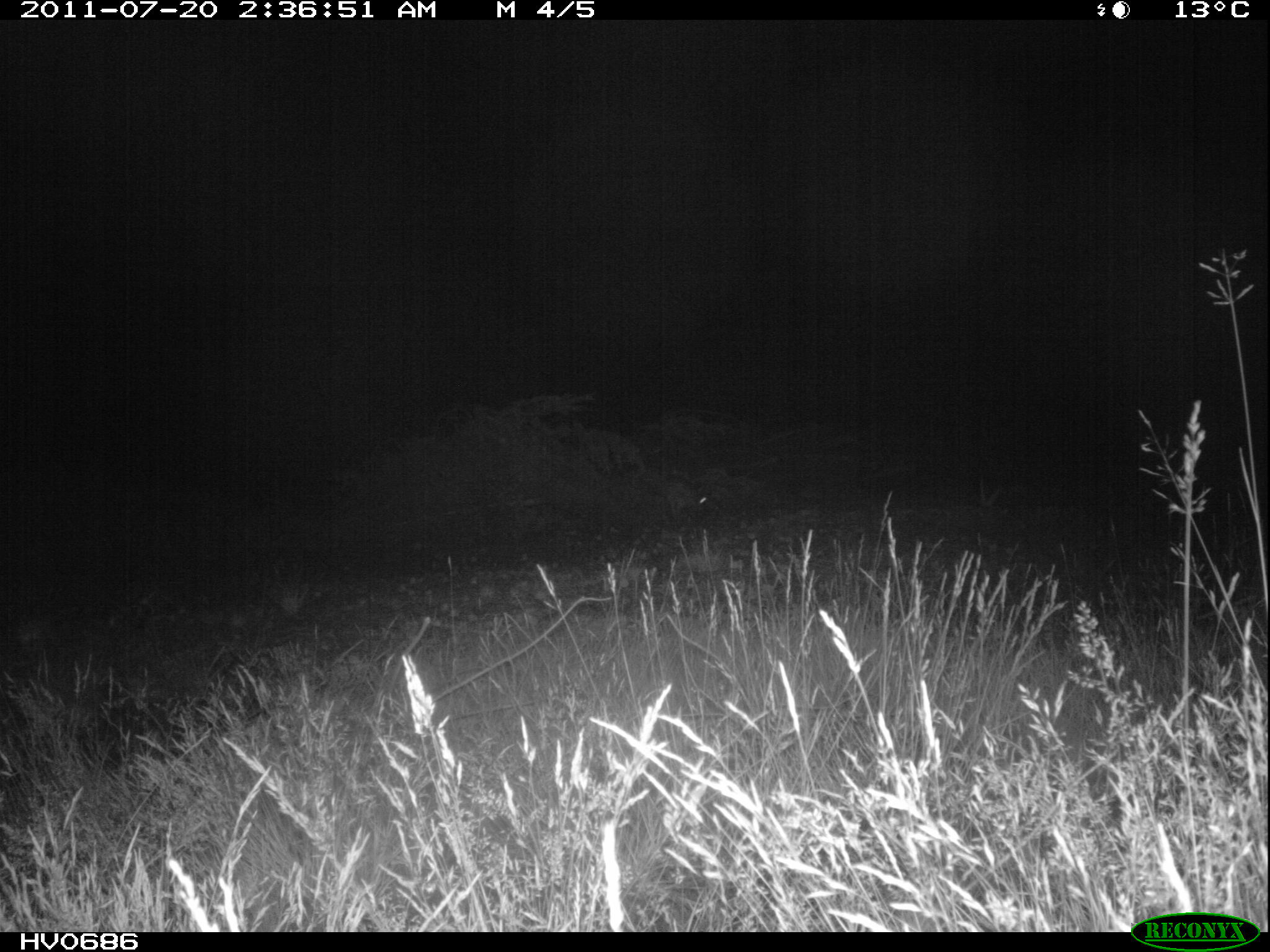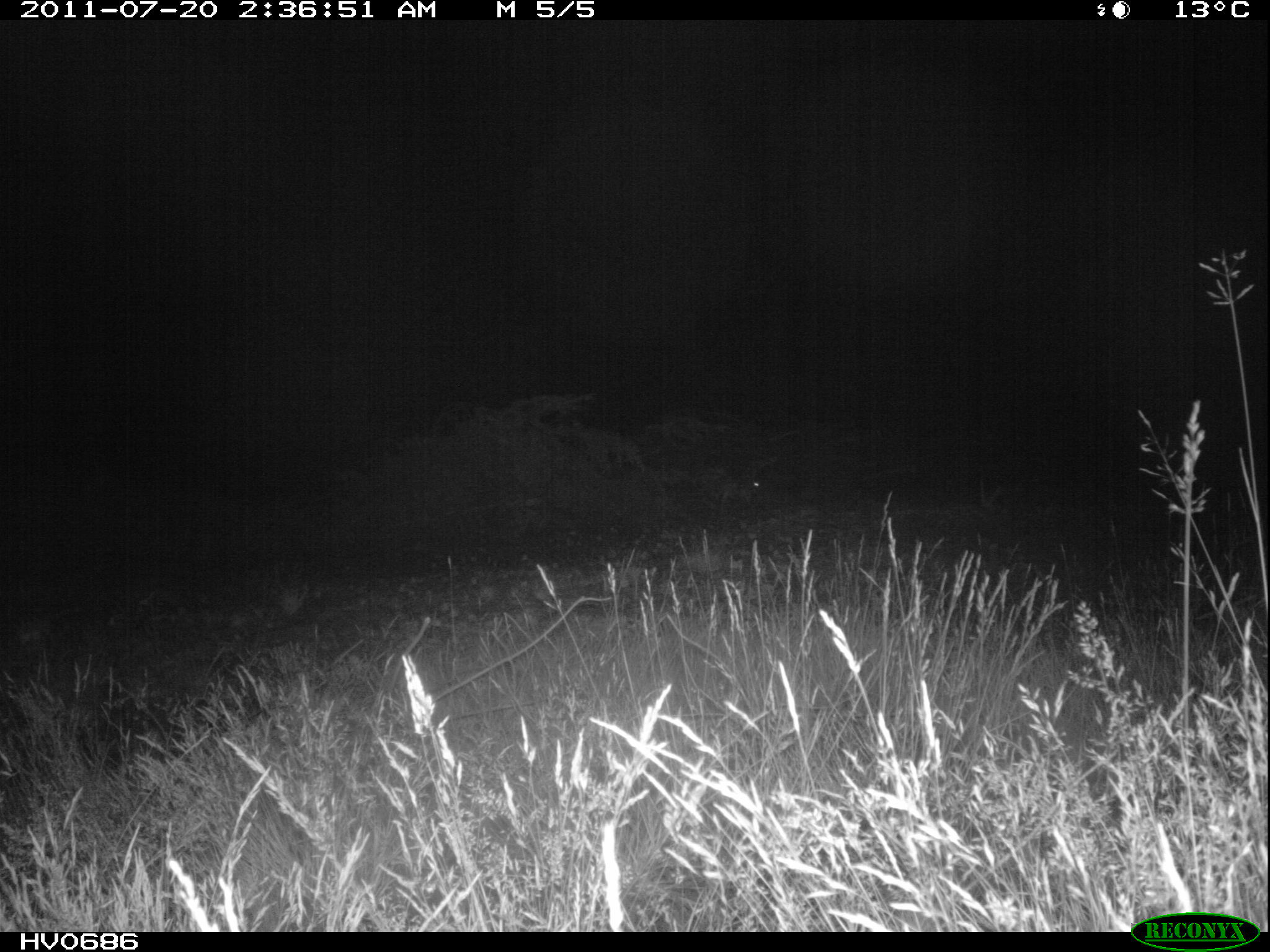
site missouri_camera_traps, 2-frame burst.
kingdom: Animalia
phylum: Chordata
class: Mammalia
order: Lagomorpha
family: Leporidae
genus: Lepus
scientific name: Lepus europaeus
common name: european hare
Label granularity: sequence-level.